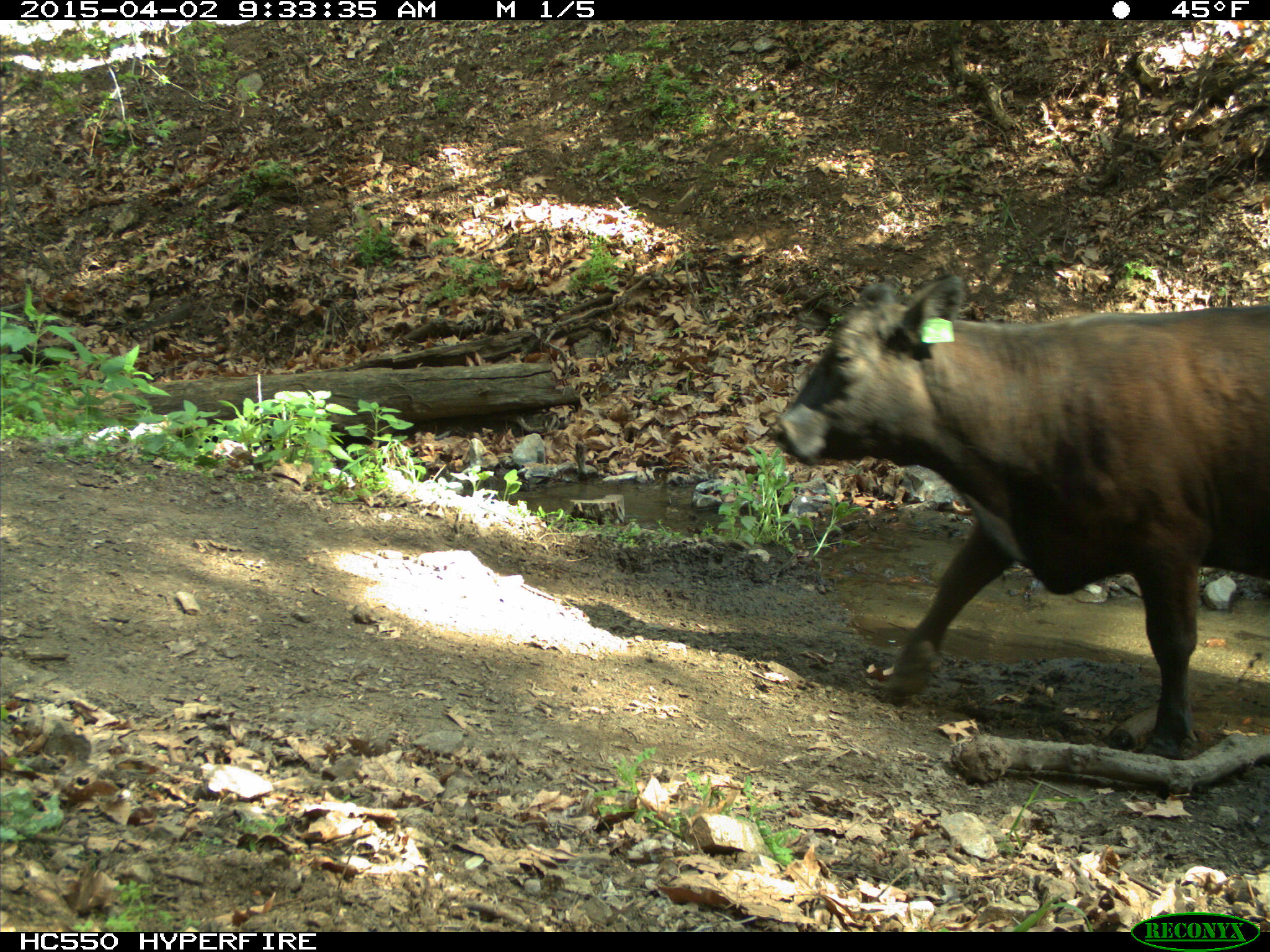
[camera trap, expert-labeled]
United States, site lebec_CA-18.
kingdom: Animalia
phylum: Chordata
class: Mammalia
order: Artiodactyla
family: Bovidae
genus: Bos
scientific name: Bos taurus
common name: domestic cow